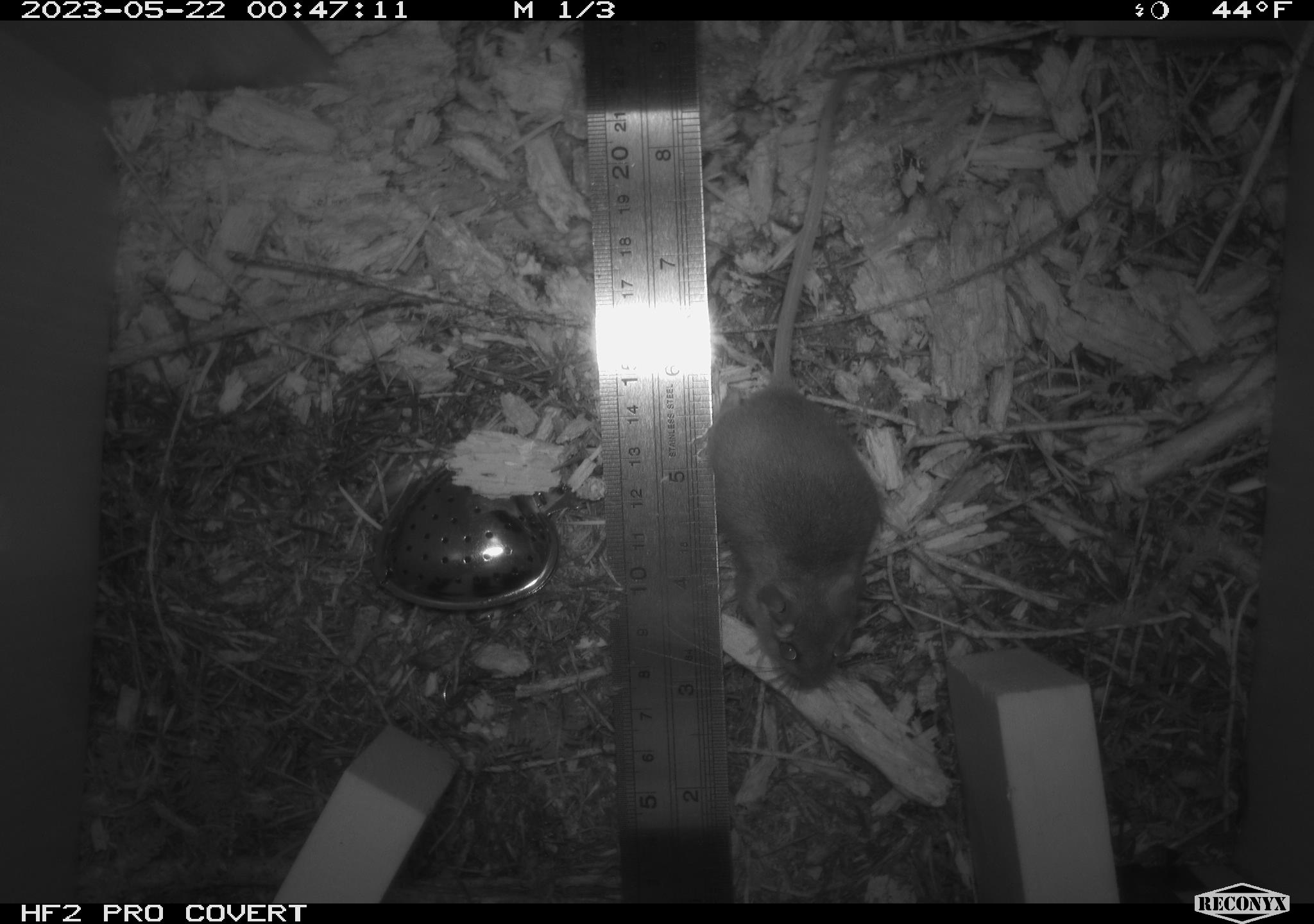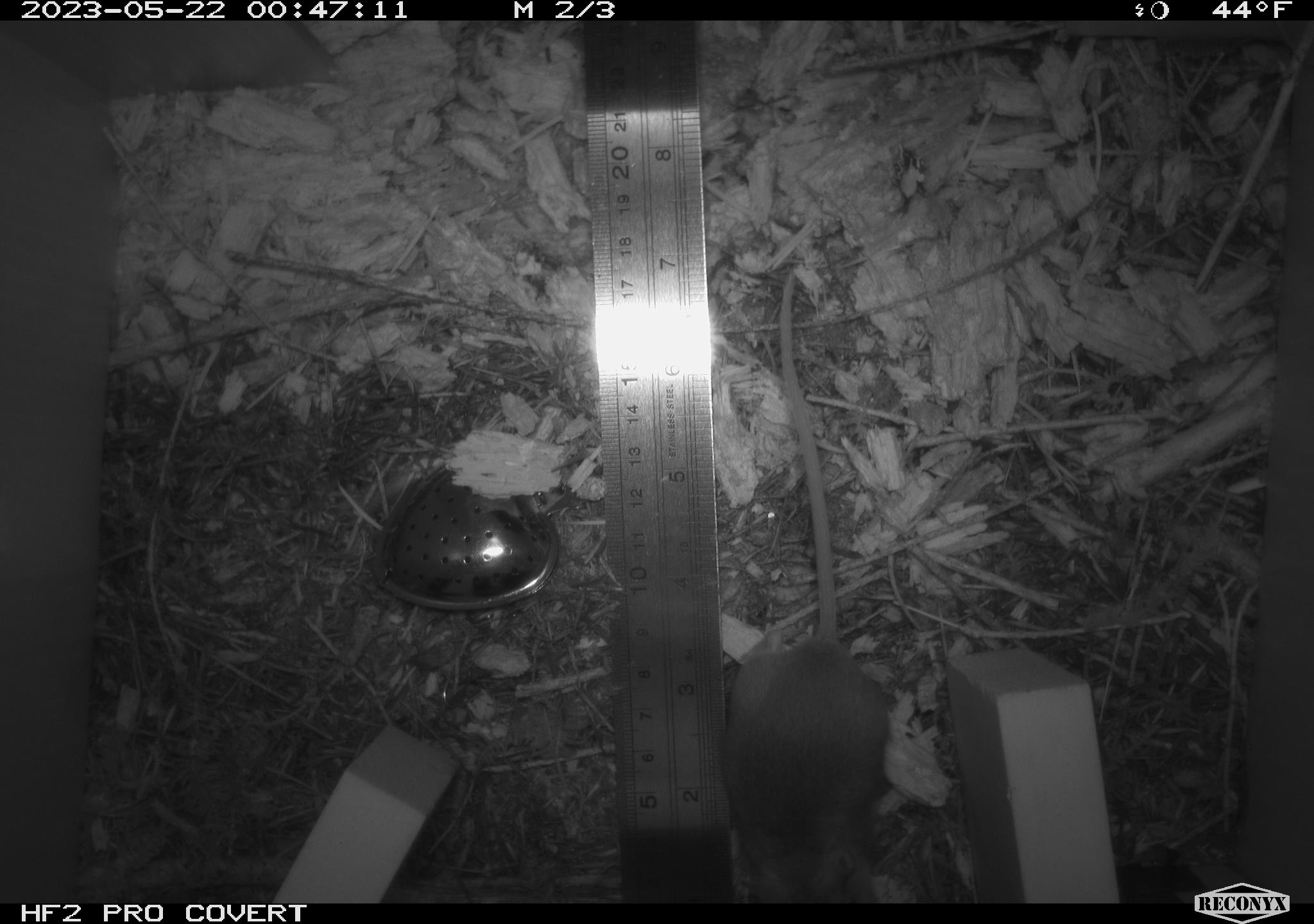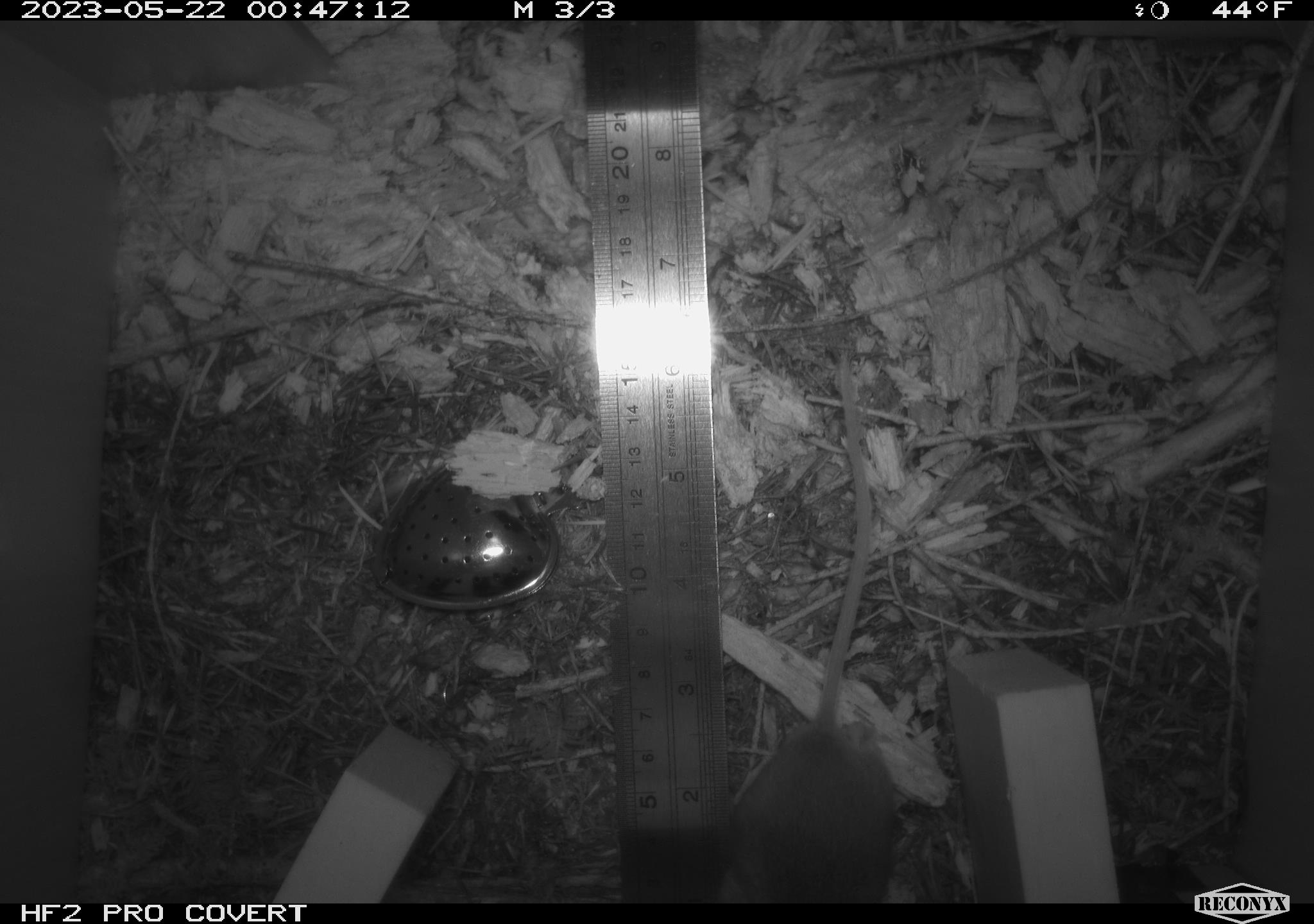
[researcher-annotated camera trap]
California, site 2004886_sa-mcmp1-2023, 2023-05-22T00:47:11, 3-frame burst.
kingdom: Animalia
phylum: Chordata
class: Mammalia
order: Rodentia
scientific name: Rodentia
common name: mouse species